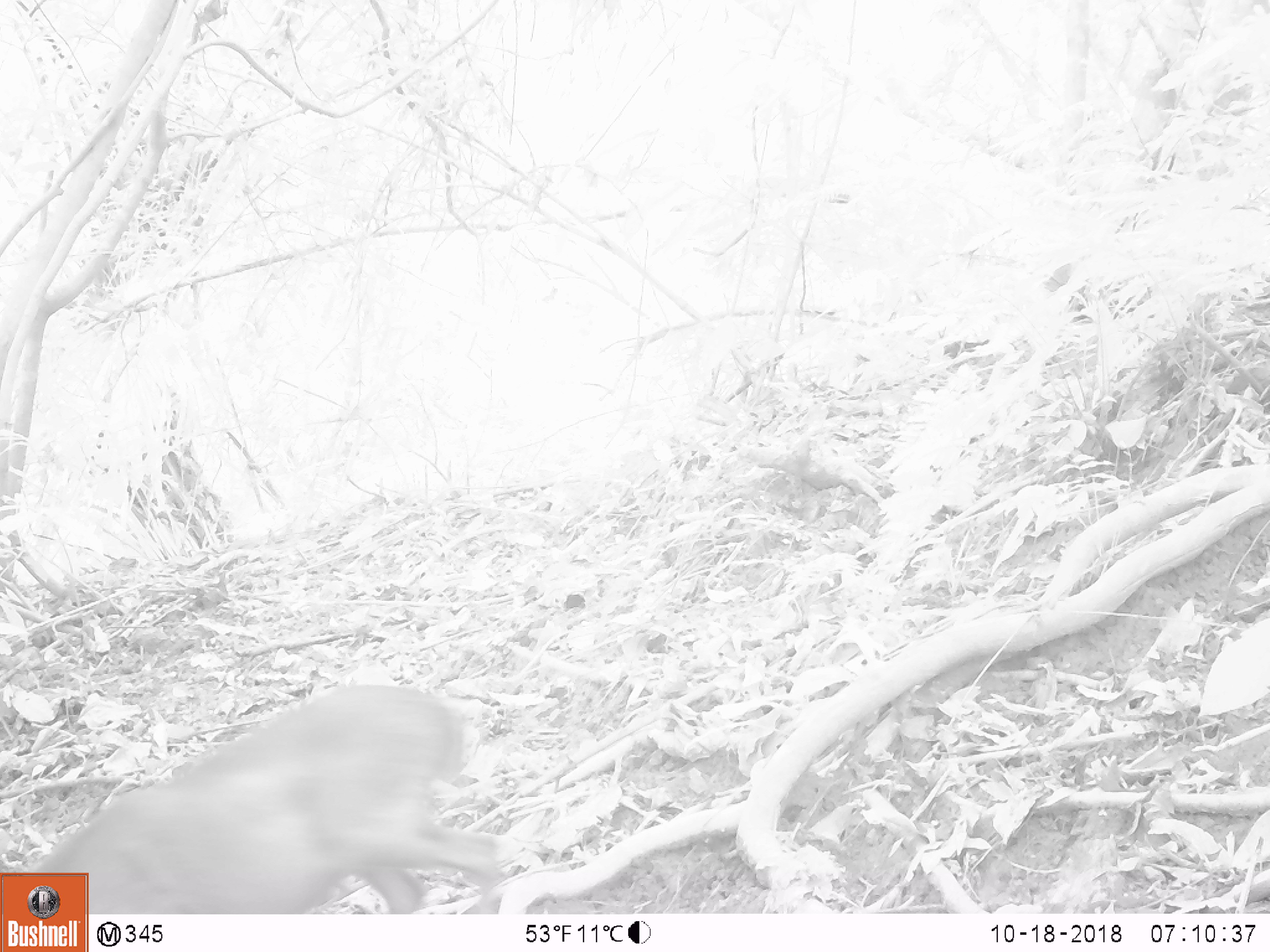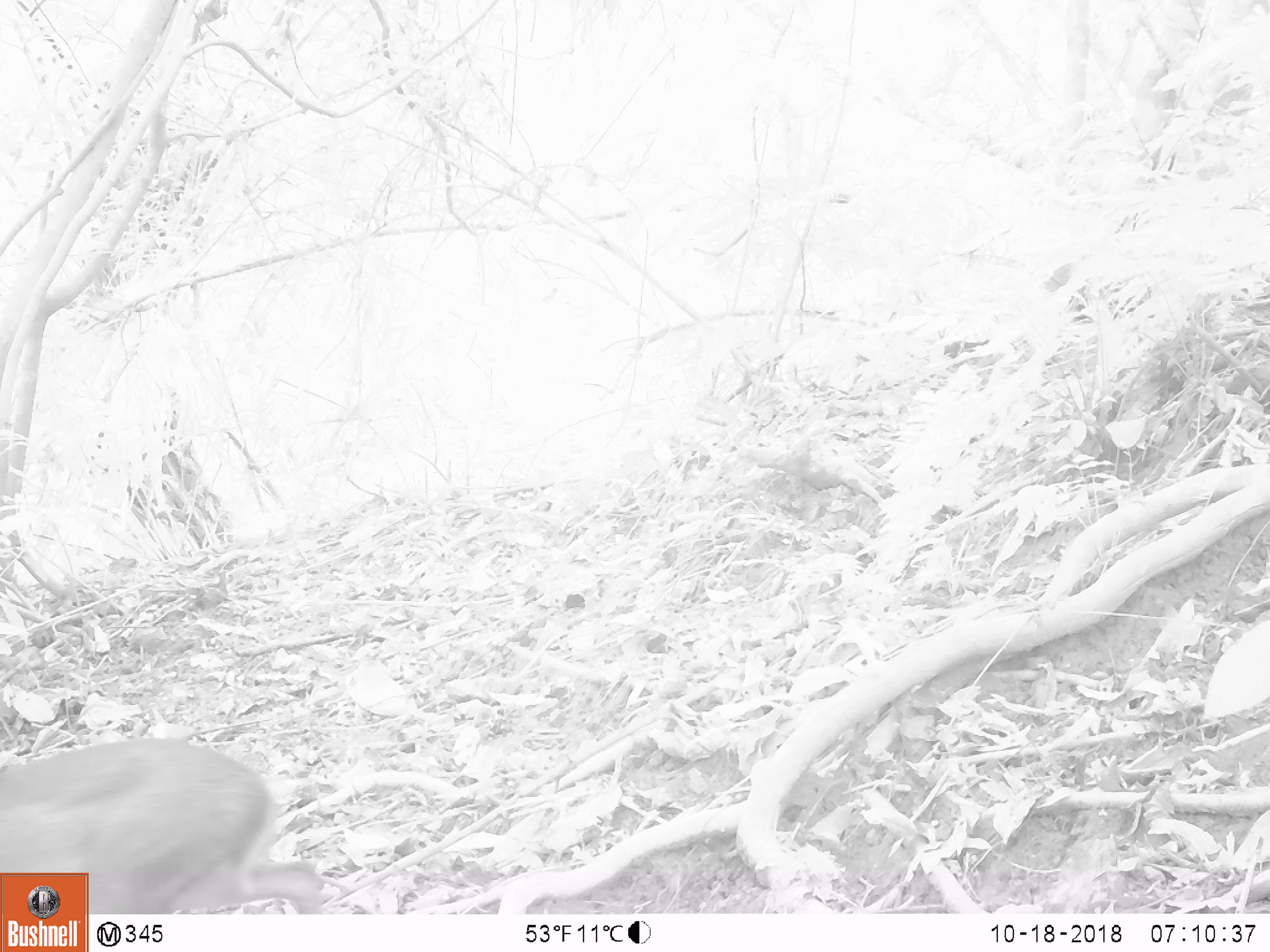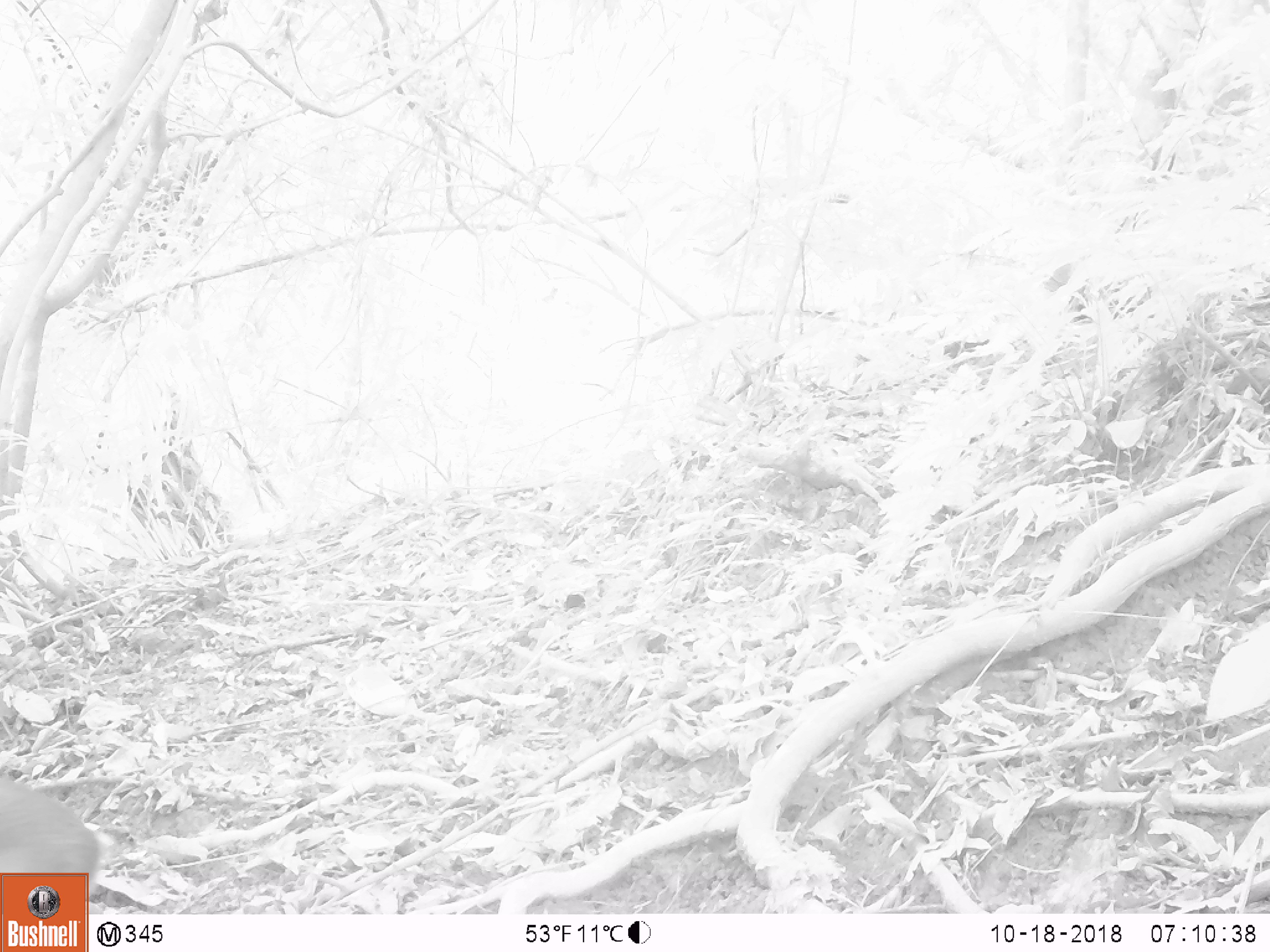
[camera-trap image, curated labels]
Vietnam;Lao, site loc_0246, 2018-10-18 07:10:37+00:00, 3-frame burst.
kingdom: Animalia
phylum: Chordata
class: Mammalia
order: Artiodactyla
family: Cervidae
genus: Muntiacus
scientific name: Muntiacus rooseveltorum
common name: roosevelt's muntjac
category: roosevelts muntjac group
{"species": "roosevelts muntjac group (roosevelt's muntjac) (Muntiacus rooseveltorum)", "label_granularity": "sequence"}